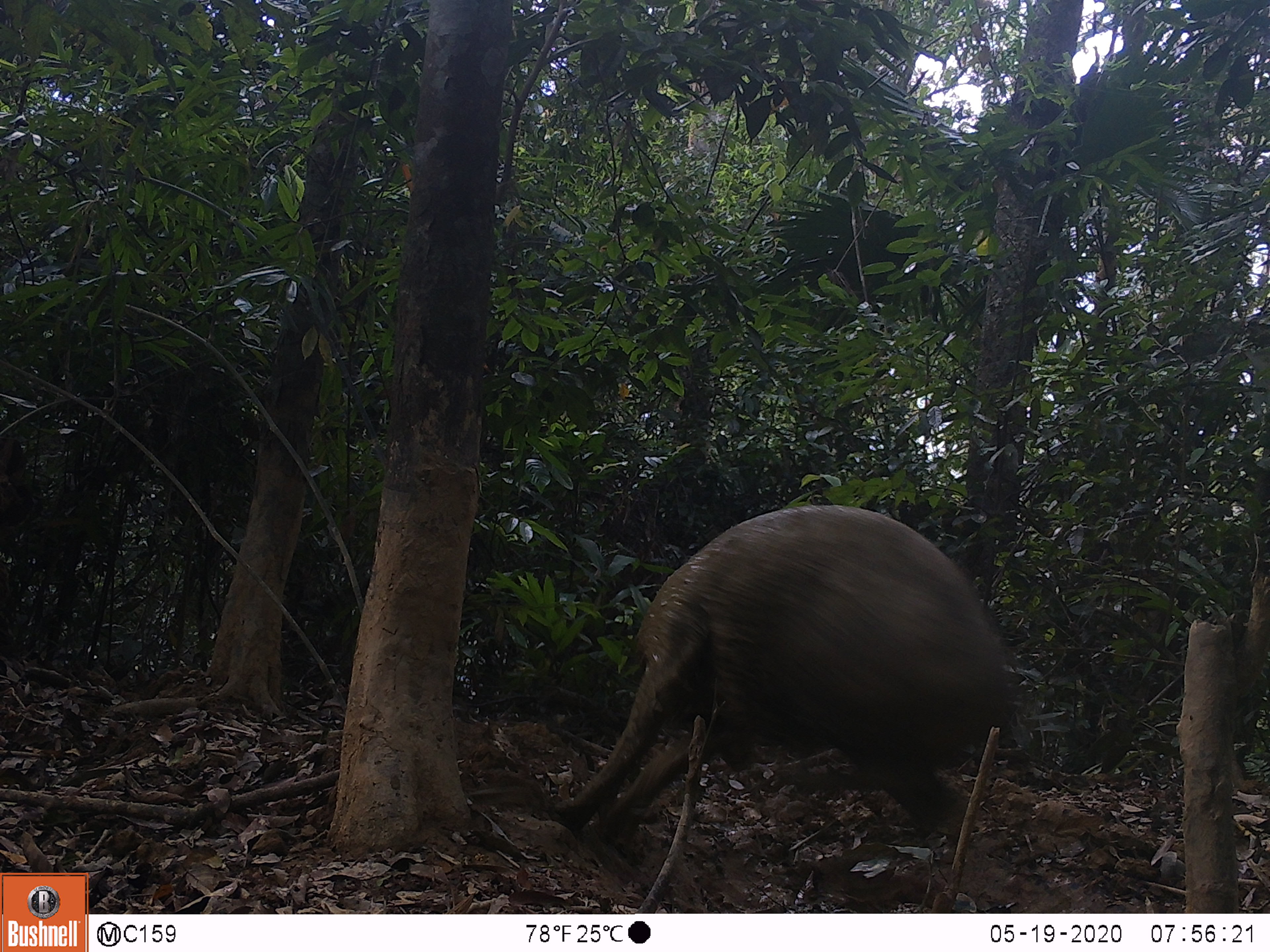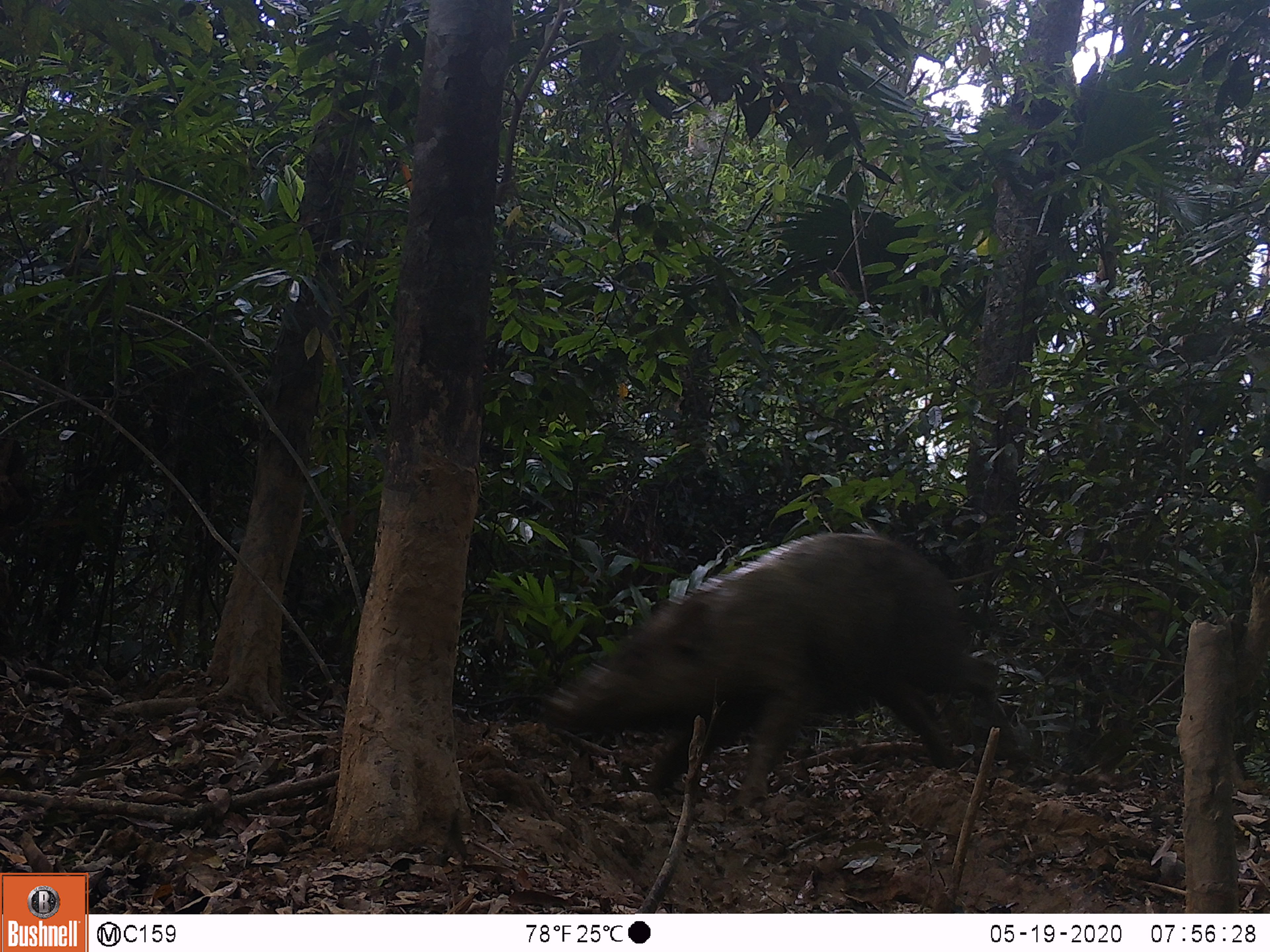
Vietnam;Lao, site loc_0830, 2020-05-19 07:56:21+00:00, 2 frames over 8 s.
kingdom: Animalia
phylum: Chordata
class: Mammalia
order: Artiodactyla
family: Suidae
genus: Sus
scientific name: Sus scrofa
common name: eurasian wild pig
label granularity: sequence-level